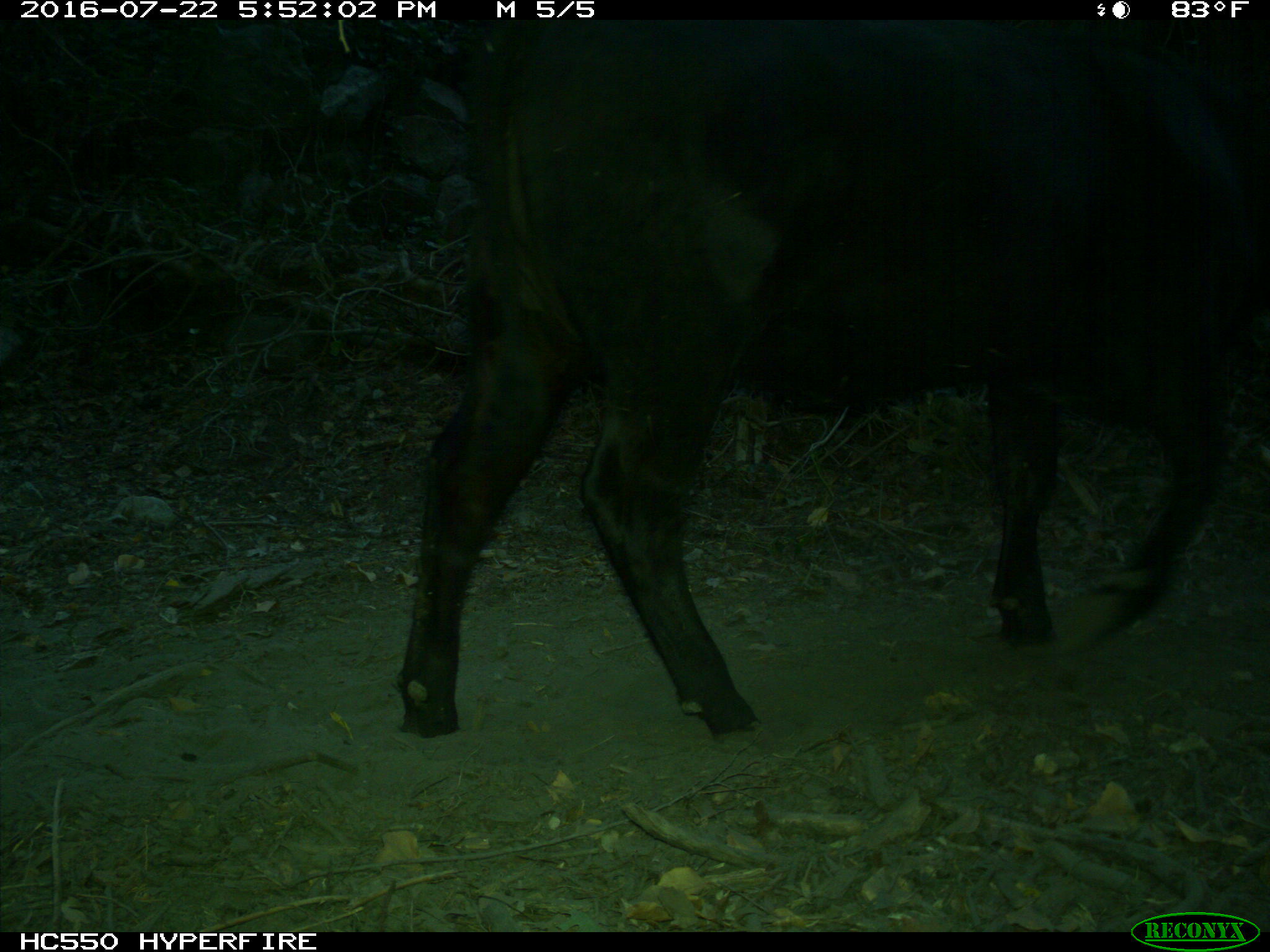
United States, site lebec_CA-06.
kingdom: Animalia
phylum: Chordata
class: Mammalia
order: Artiodactyla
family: Bovidae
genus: Bos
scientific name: Bos taurus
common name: domestic cow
Bos taurus (domestic cow).